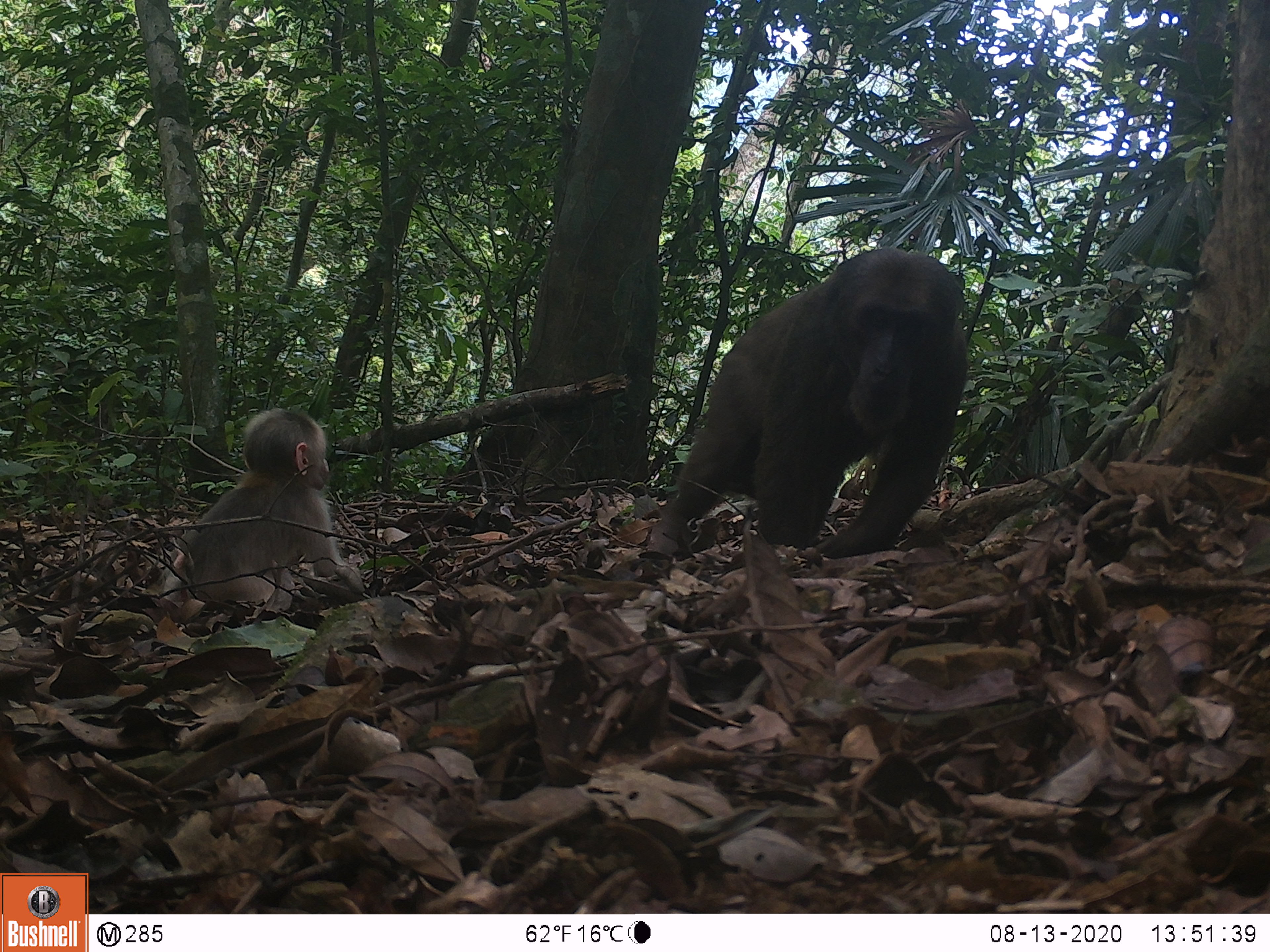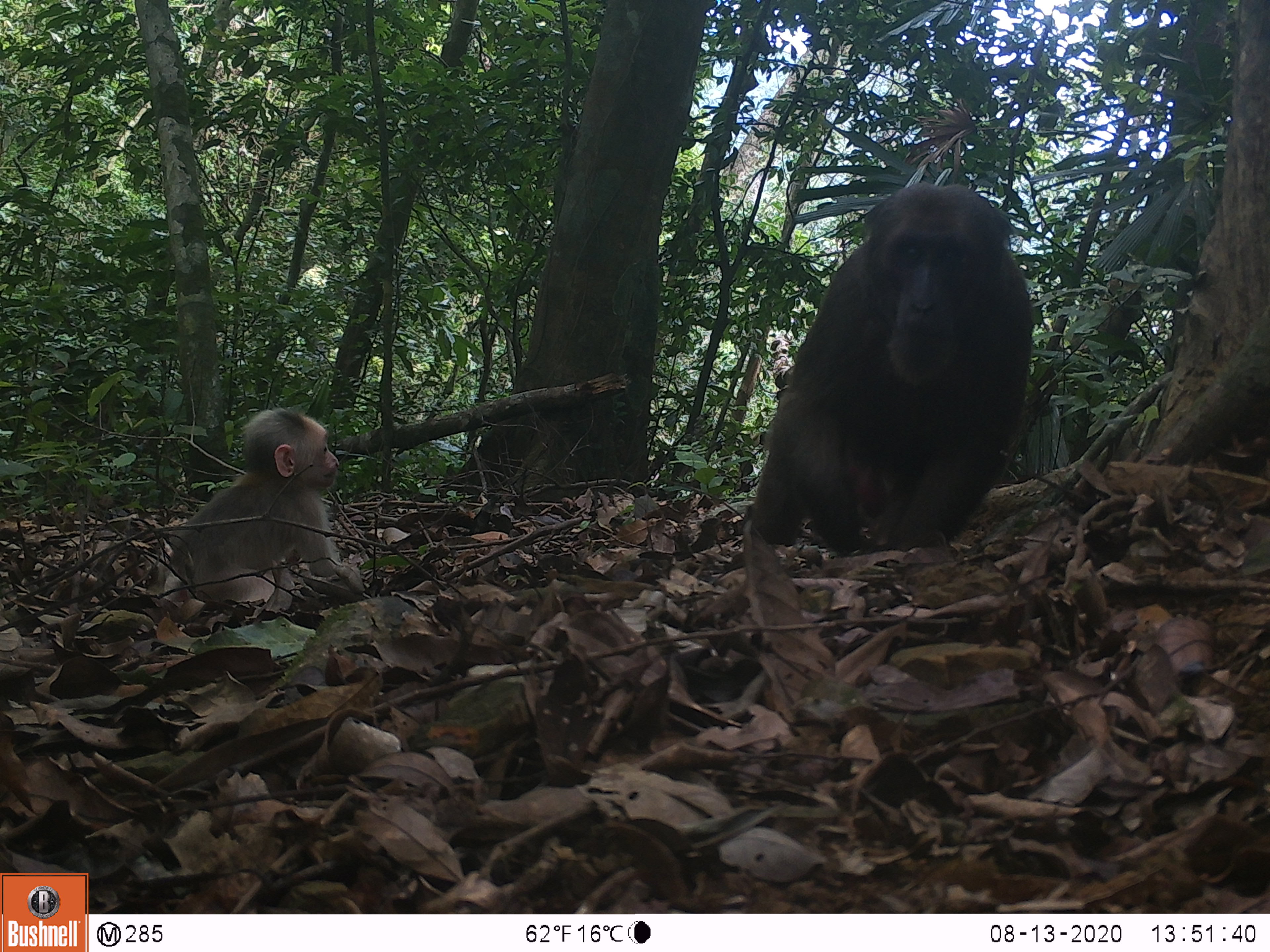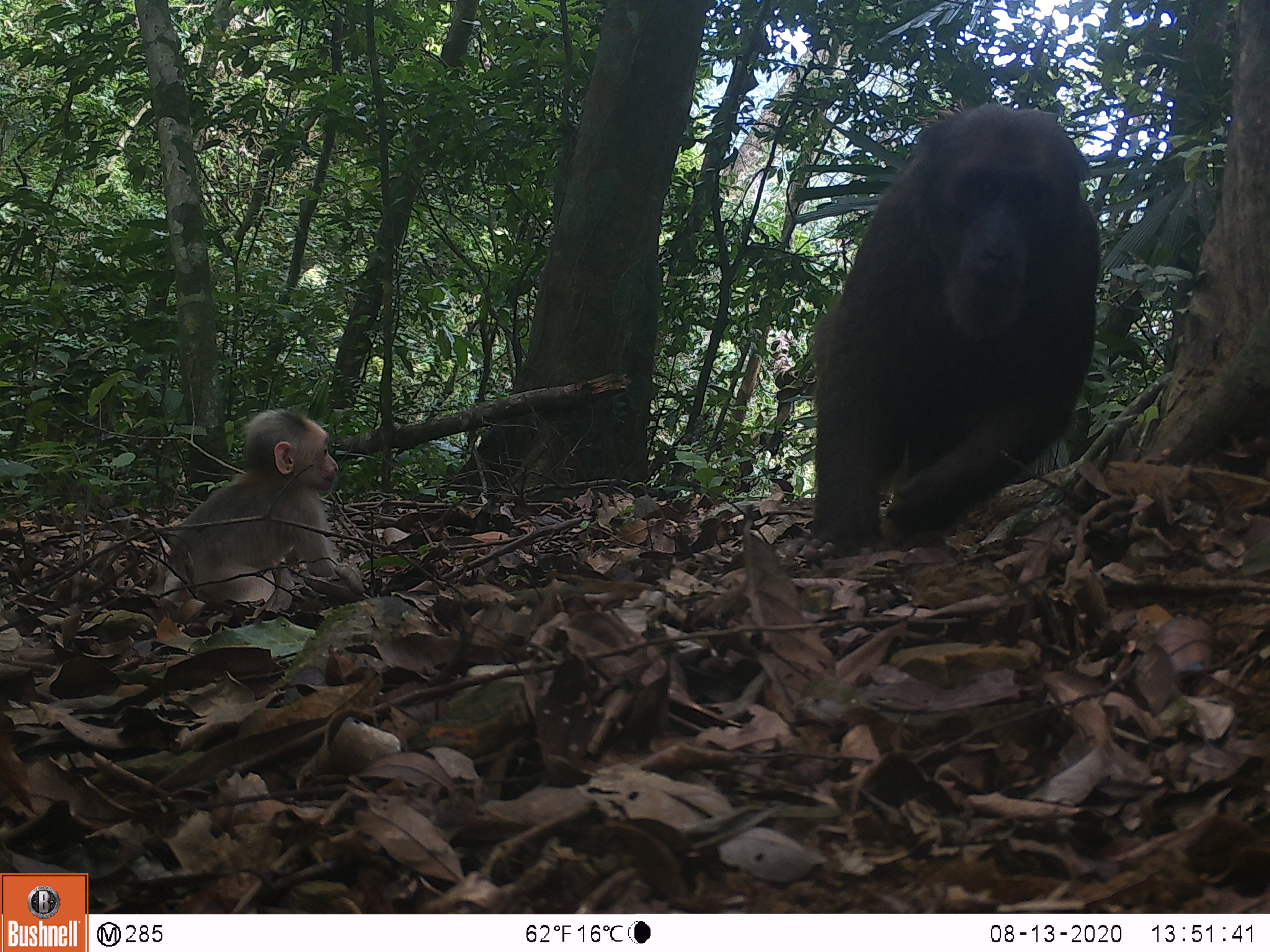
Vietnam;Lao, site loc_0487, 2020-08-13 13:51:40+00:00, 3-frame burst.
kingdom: Animalia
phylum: Chordata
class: Mammalia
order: Primates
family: Cercopithecidae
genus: Macaca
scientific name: Macaca arctoides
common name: stump-tailed macaque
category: stump tailed macaque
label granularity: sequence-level